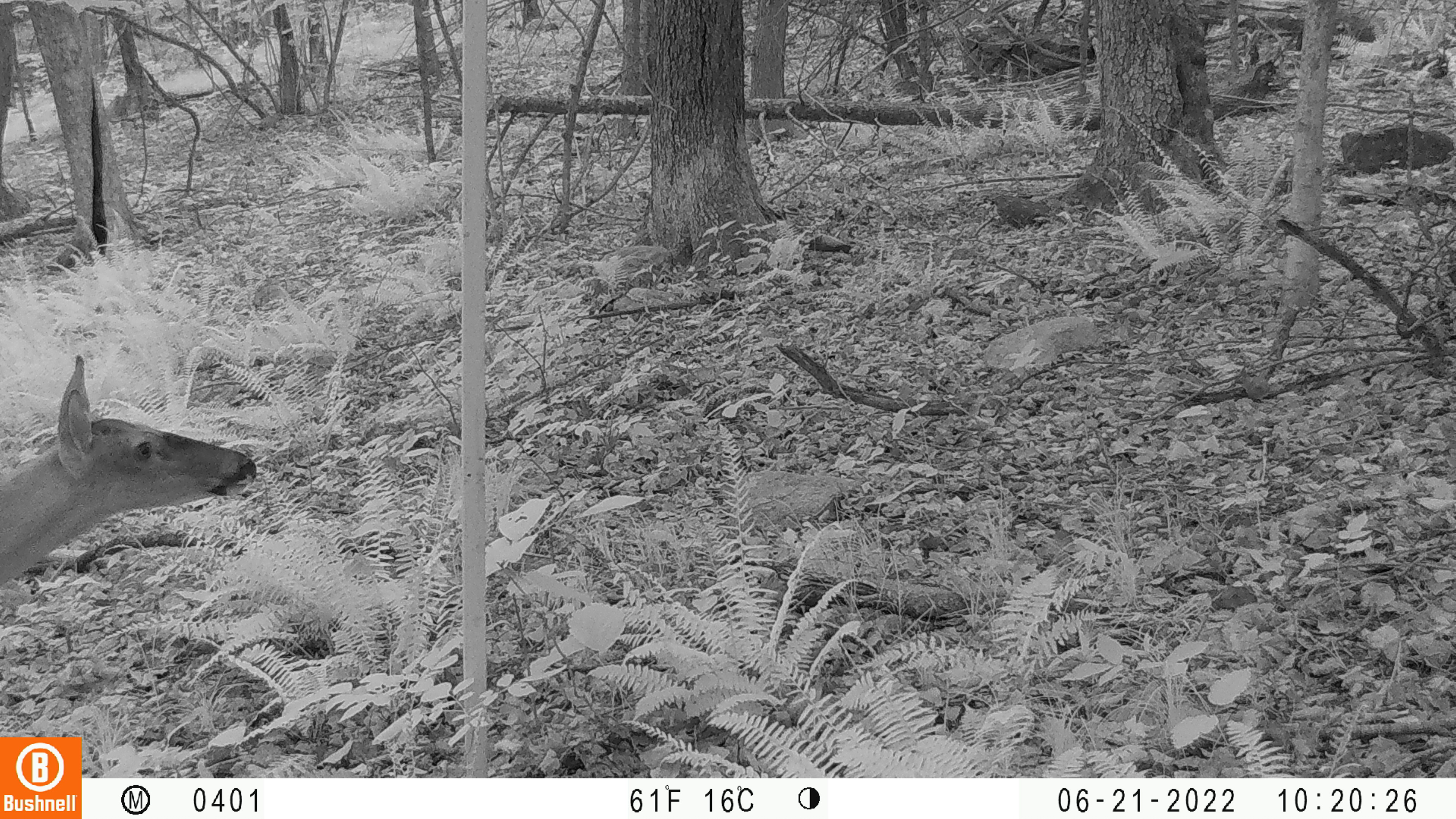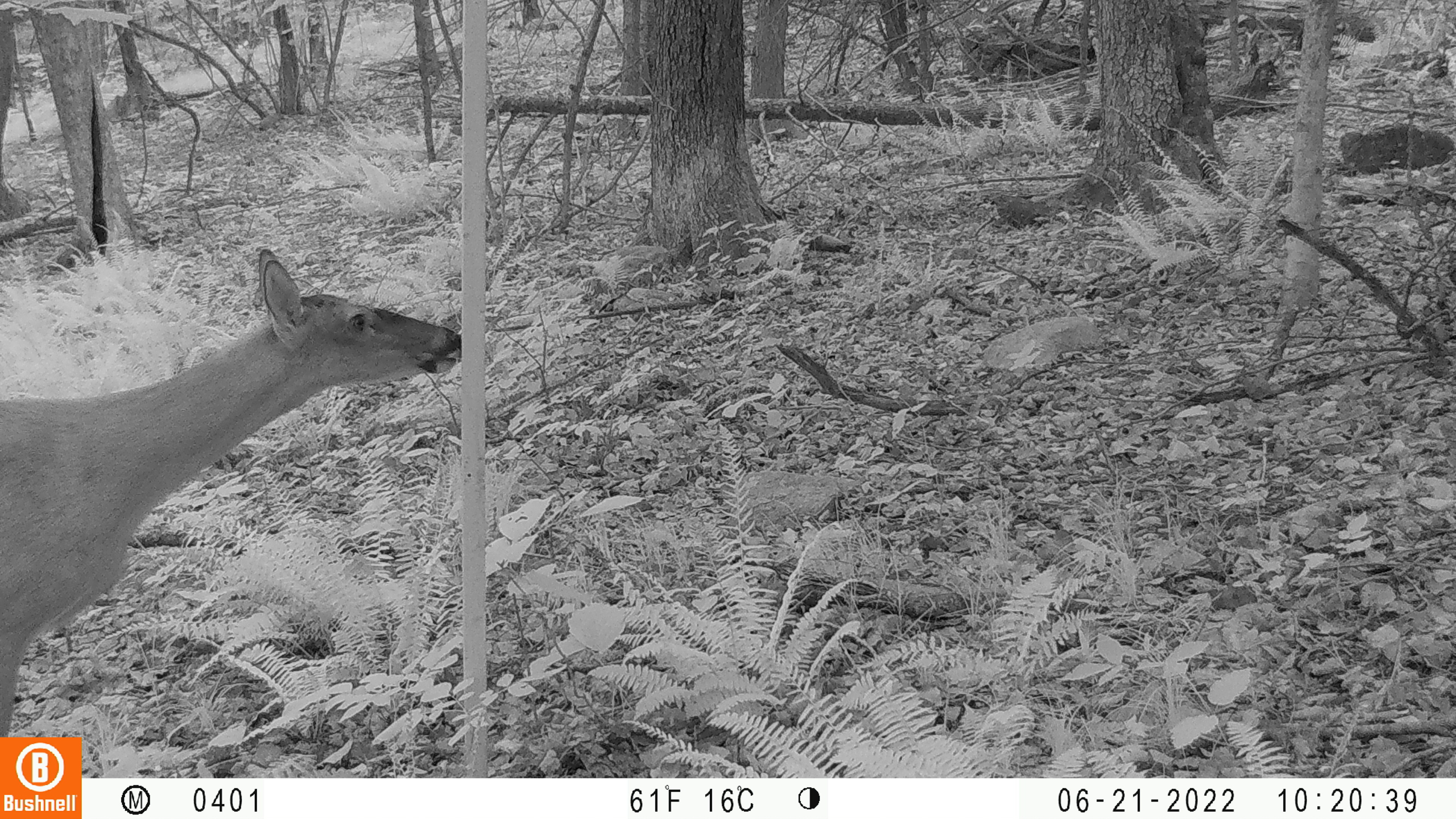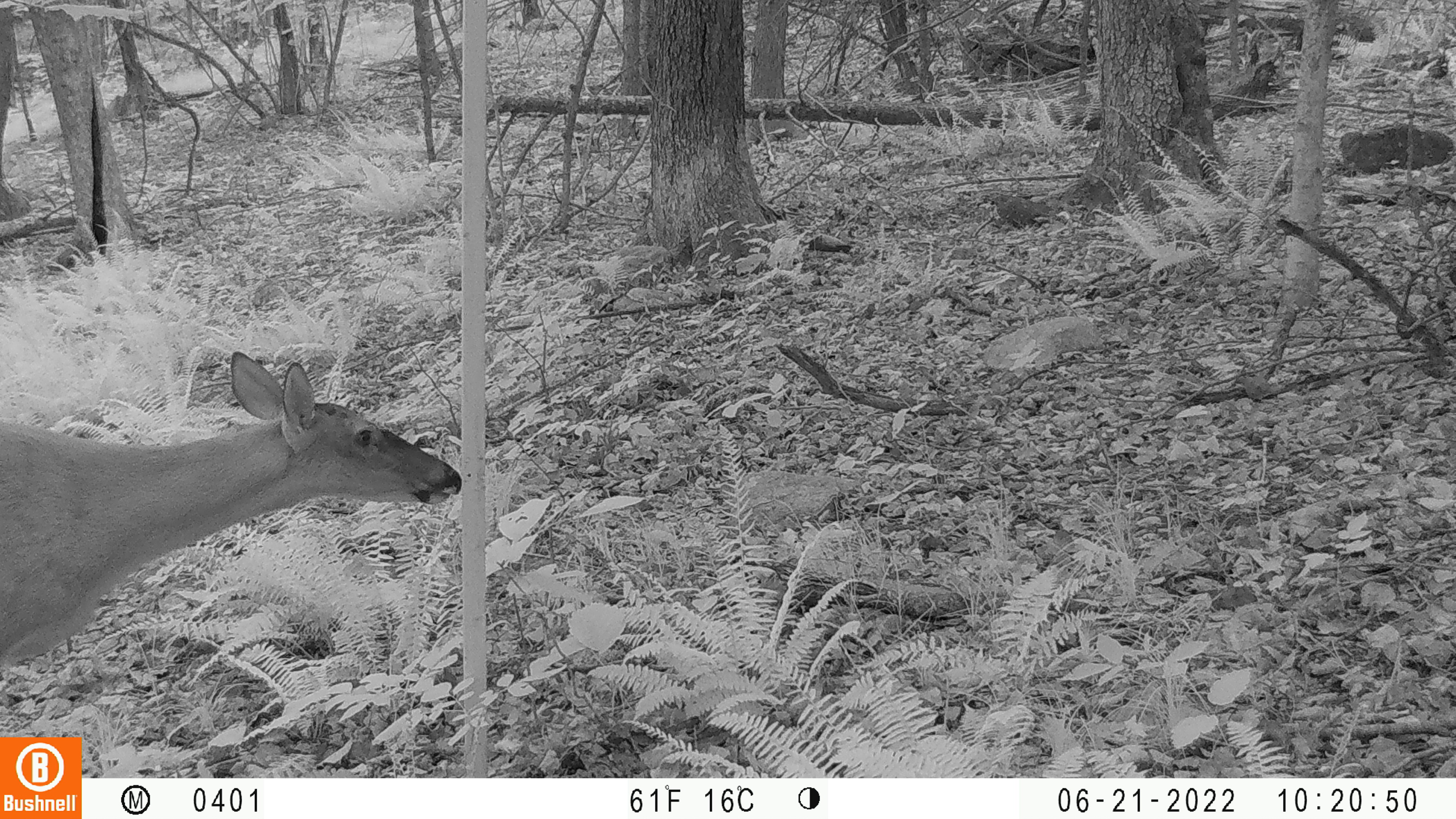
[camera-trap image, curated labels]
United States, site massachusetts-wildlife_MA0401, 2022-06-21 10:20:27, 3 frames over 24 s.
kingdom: Animalia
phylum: Chordata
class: Mammalia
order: Artiodactyla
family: Cervidae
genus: Odocoileus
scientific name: Odocoileus virginianus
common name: white-tailed deer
White-tailed deer (Odocoileus virginianus).